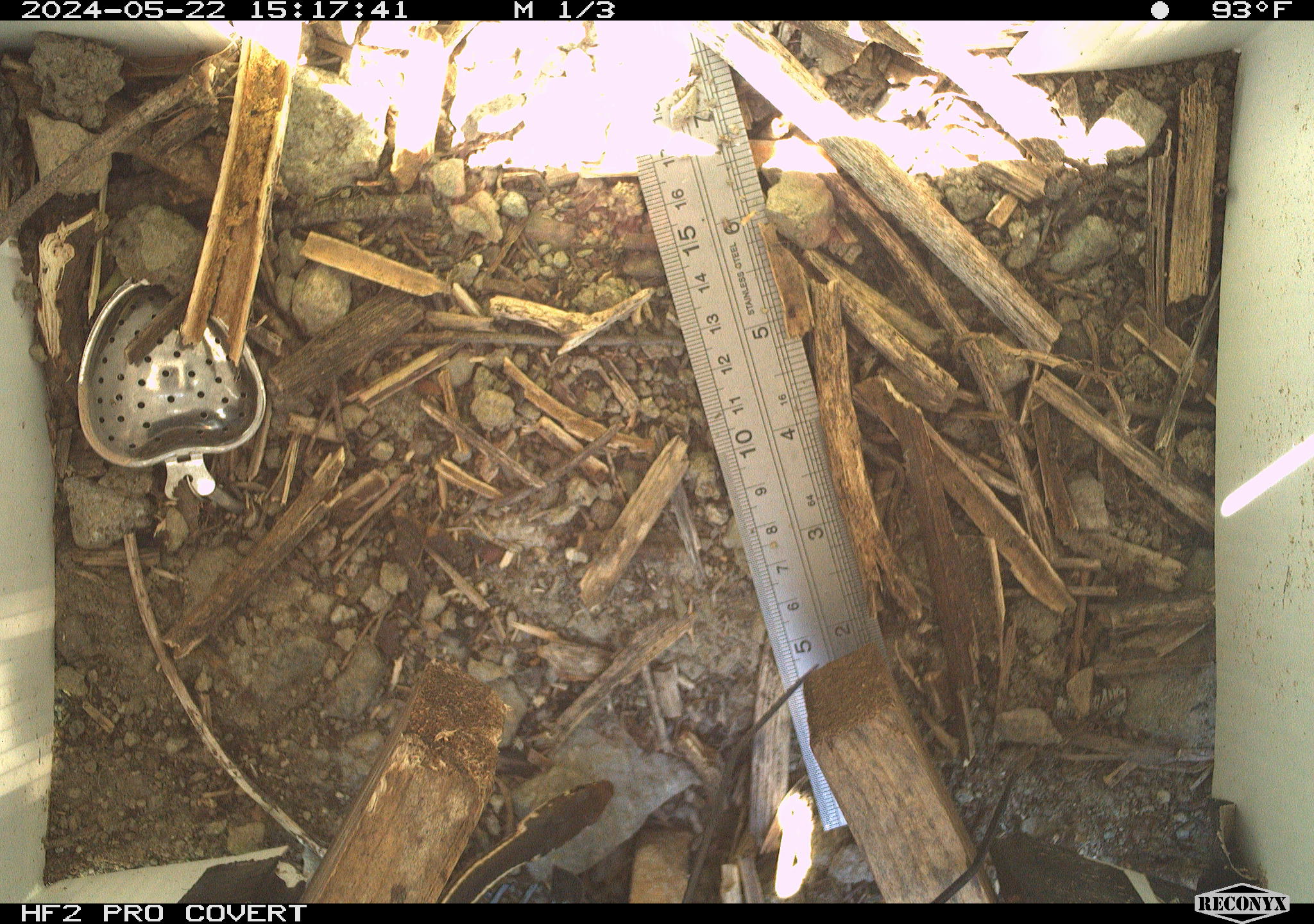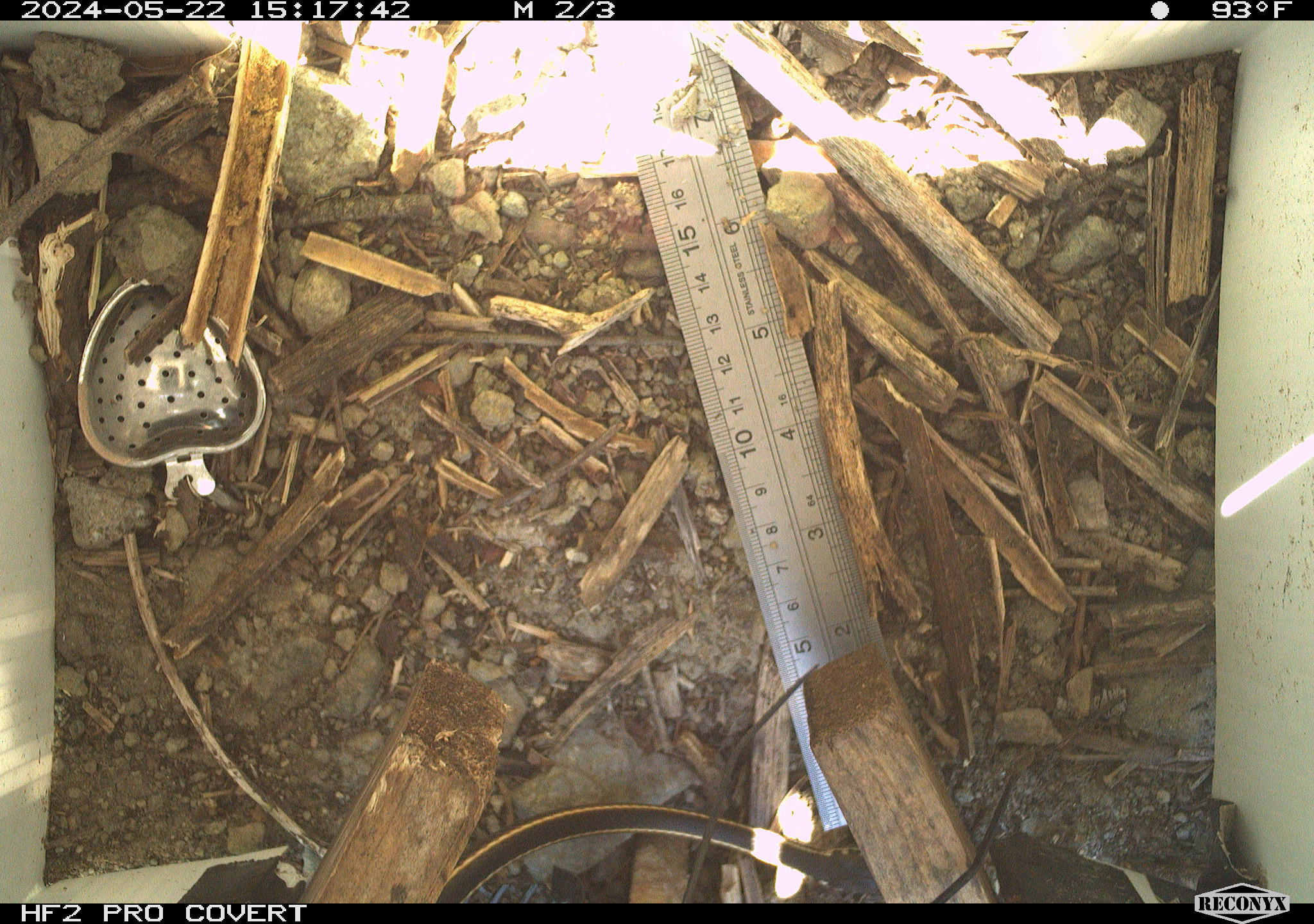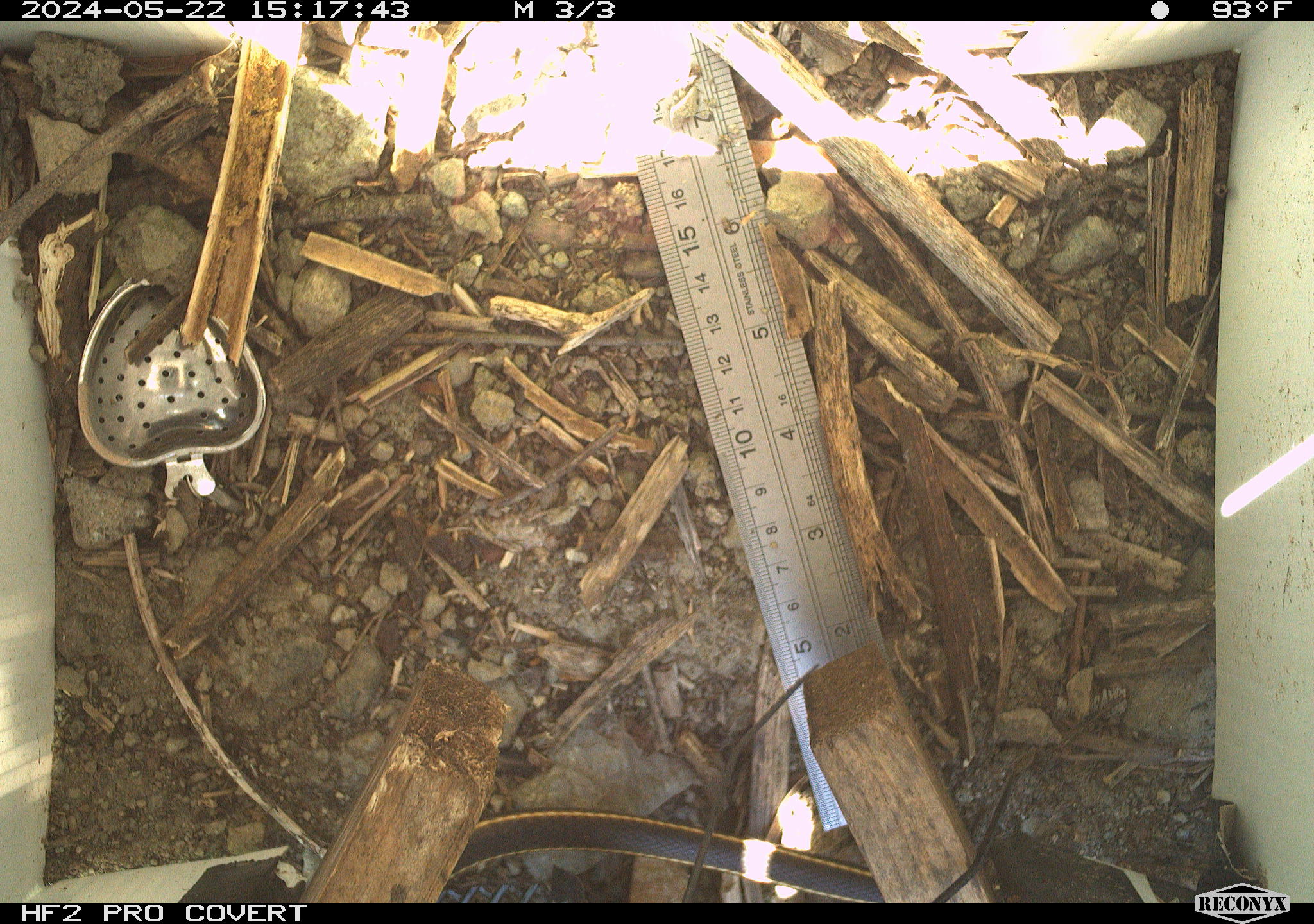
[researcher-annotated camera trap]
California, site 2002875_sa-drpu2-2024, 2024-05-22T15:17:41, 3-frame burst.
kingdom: Animalia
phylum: Chordata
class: Reptilia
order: Squamata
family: Colubridae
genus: Masticophis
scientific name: Masticophis lateralis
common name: striped racer